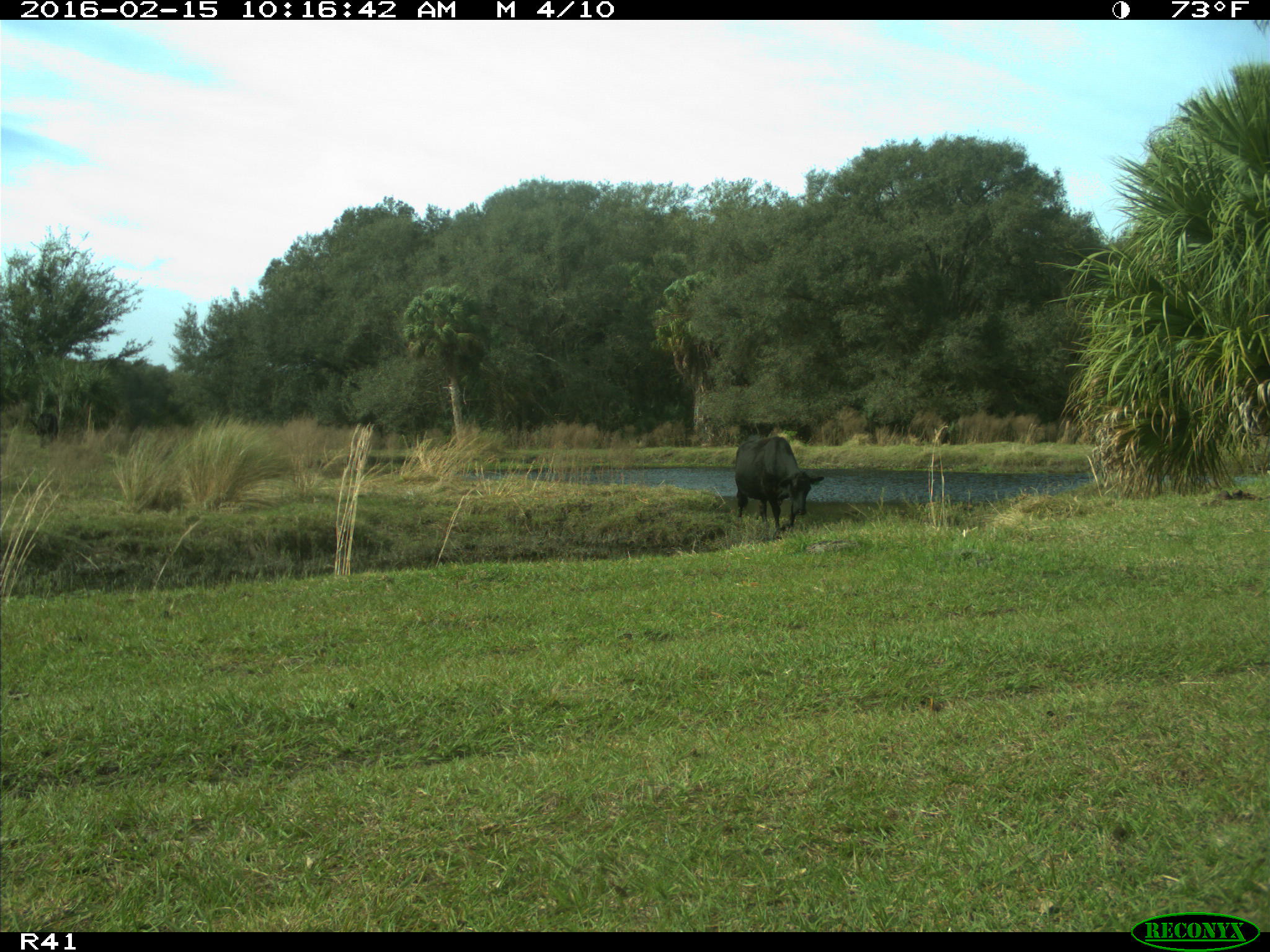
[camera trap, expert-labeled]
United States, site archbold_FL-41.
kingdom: Animalia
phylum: Chordata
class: Mammalia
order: Artiodactyla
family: Bovidae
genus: Bos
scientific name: Bos taurus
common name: domestic cow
Bos taurus (domestic cow).